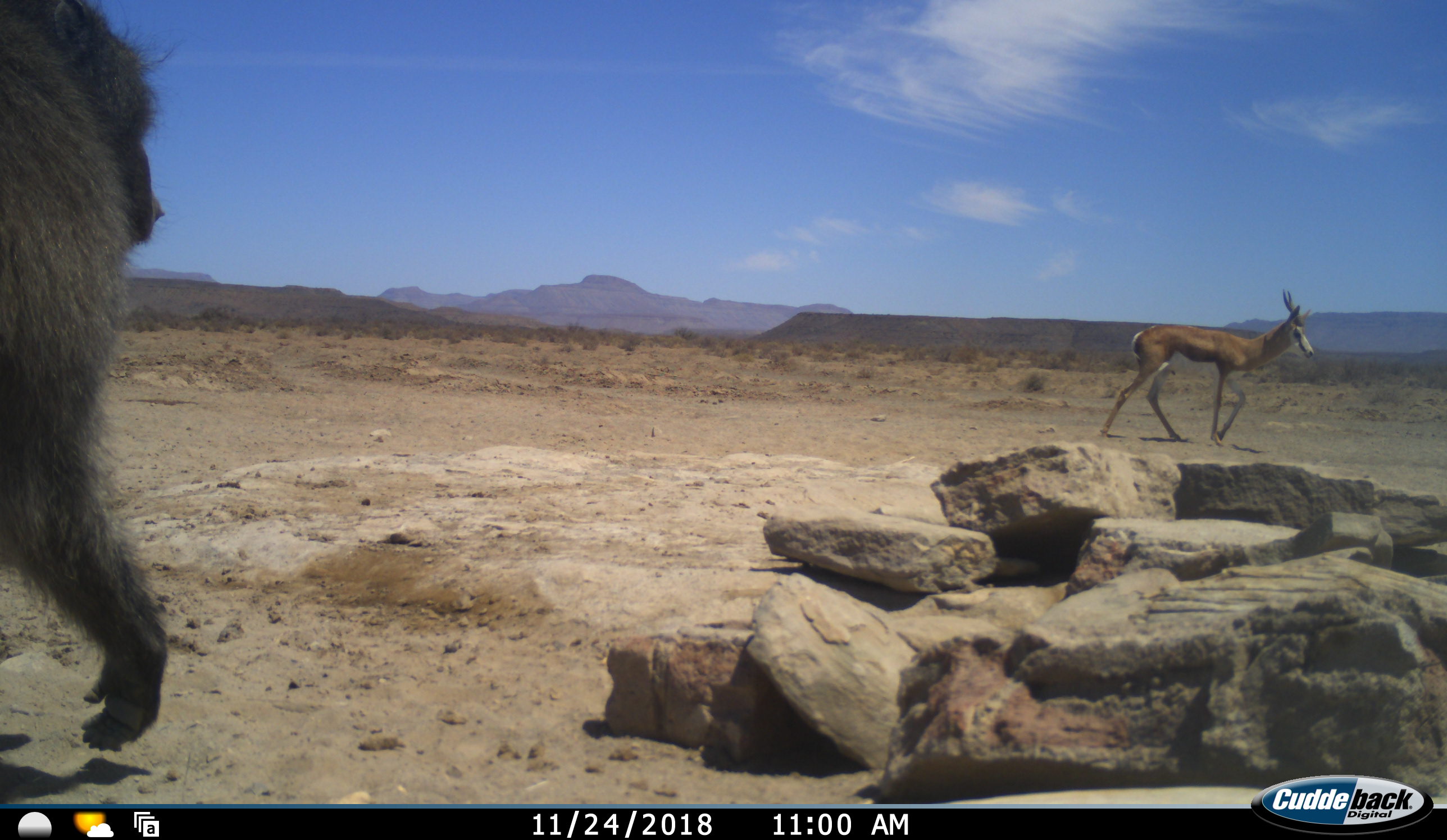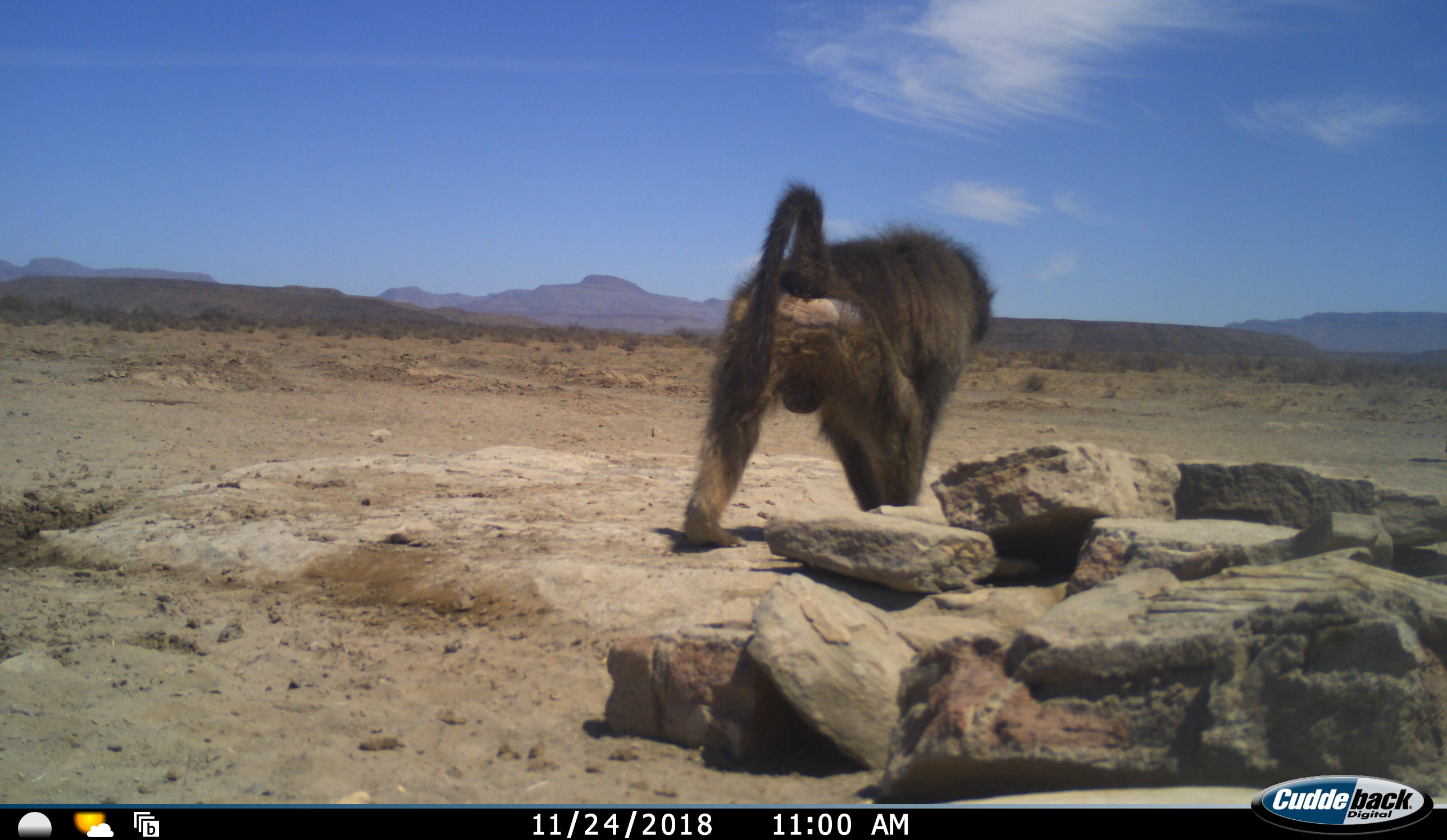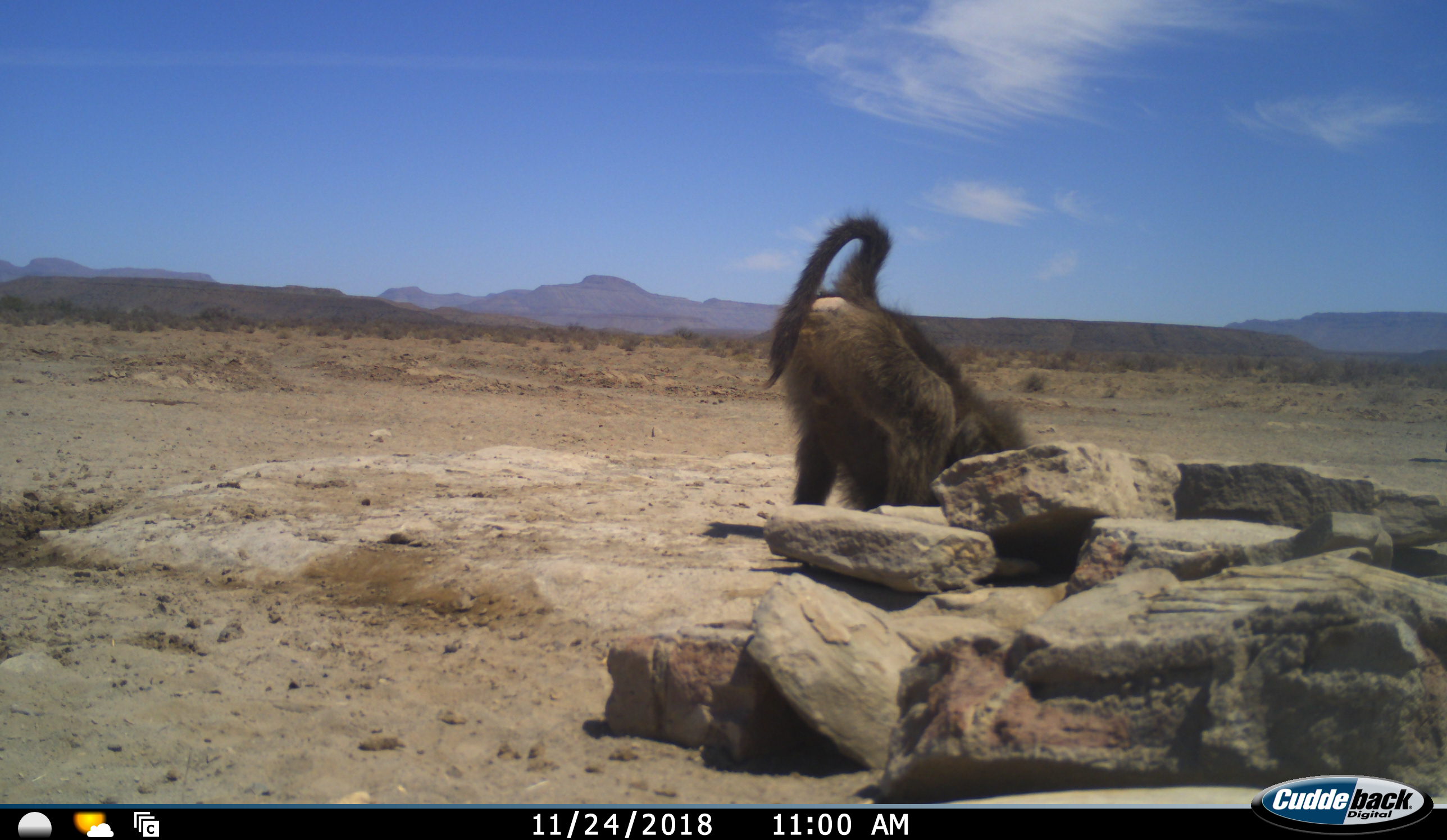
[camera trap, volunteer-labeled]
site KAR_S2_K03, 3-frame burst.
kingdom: Animalia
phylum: Chordata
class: Mammalia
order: Primates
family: Cercopithecidae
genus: Papio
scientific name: Papio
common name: baboon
Baboon (Papio), count 1. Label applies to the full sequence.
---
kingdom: Animalia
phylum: Chordata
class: Mammalia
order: Artiodactyla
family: Bovidae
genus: Antidorcas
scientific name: Antidorcas marsupialis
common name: springbok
Springbok (Antidorcas marsupialis), count 1. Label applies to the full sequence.